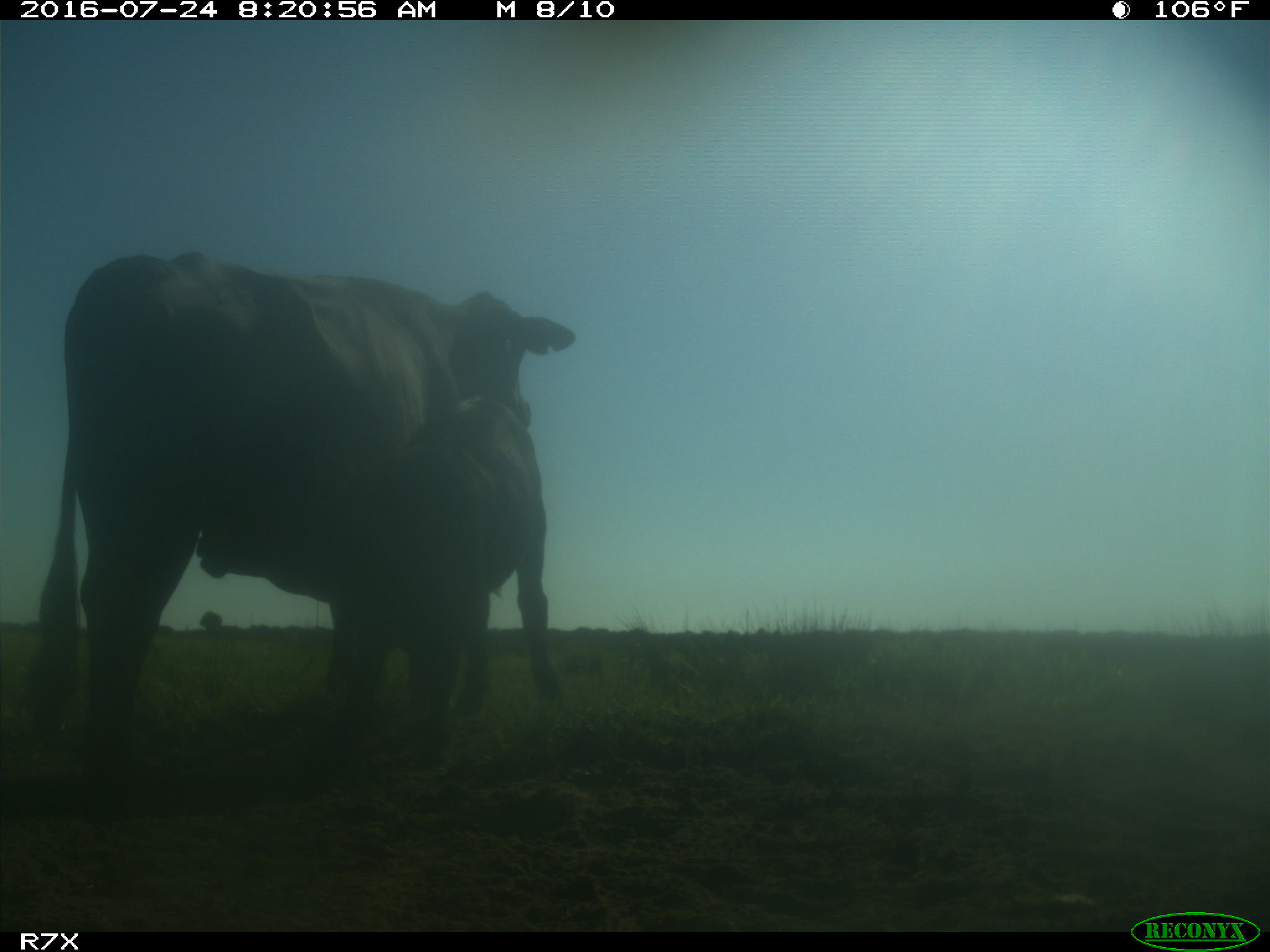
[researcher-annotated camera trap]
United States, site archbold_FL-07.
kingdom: Animalia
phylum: Chordata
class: Mammalia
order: Artiodactyla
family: Bovidae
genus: Bos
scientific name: Bos taurus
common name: domestic cow